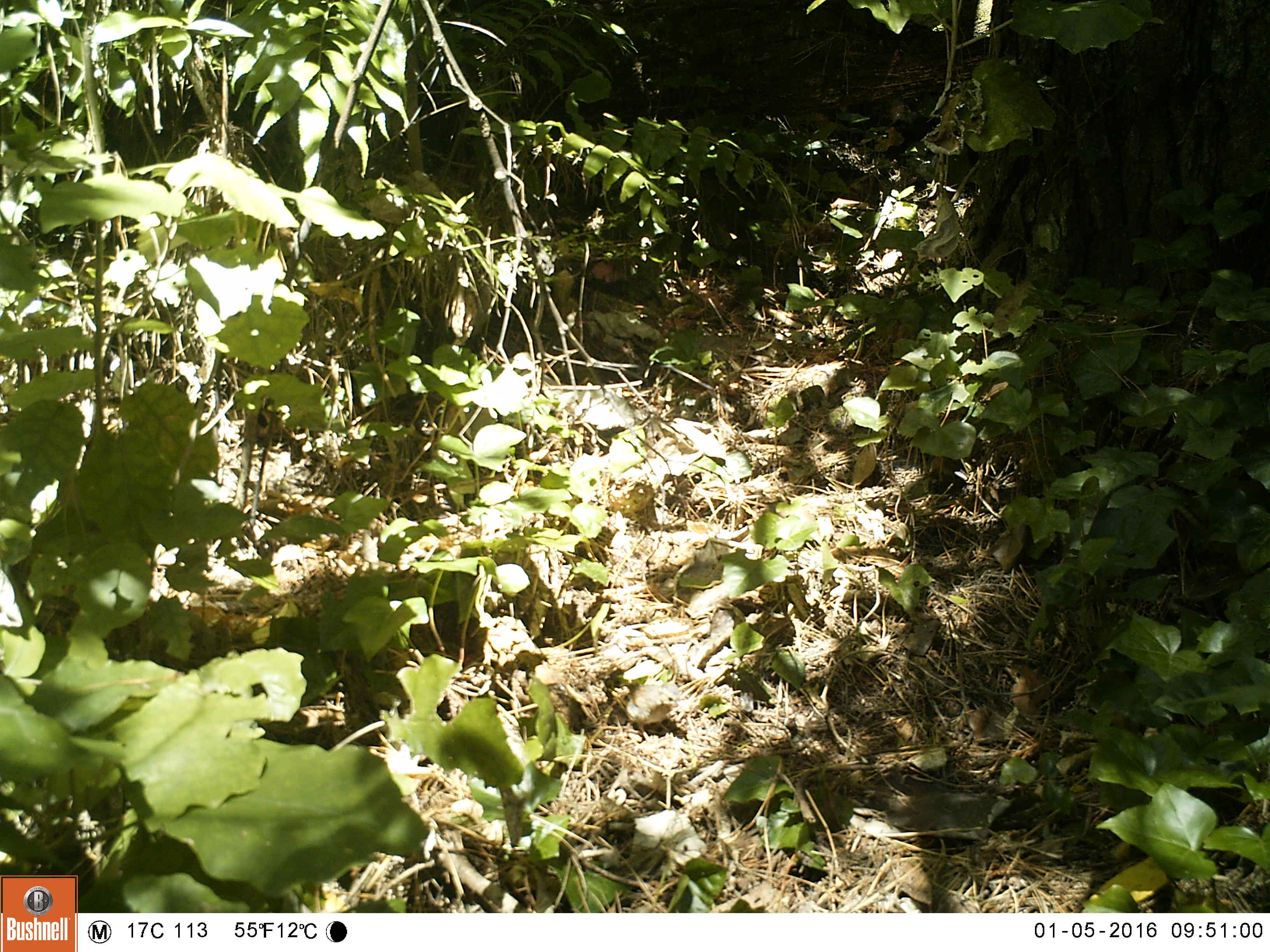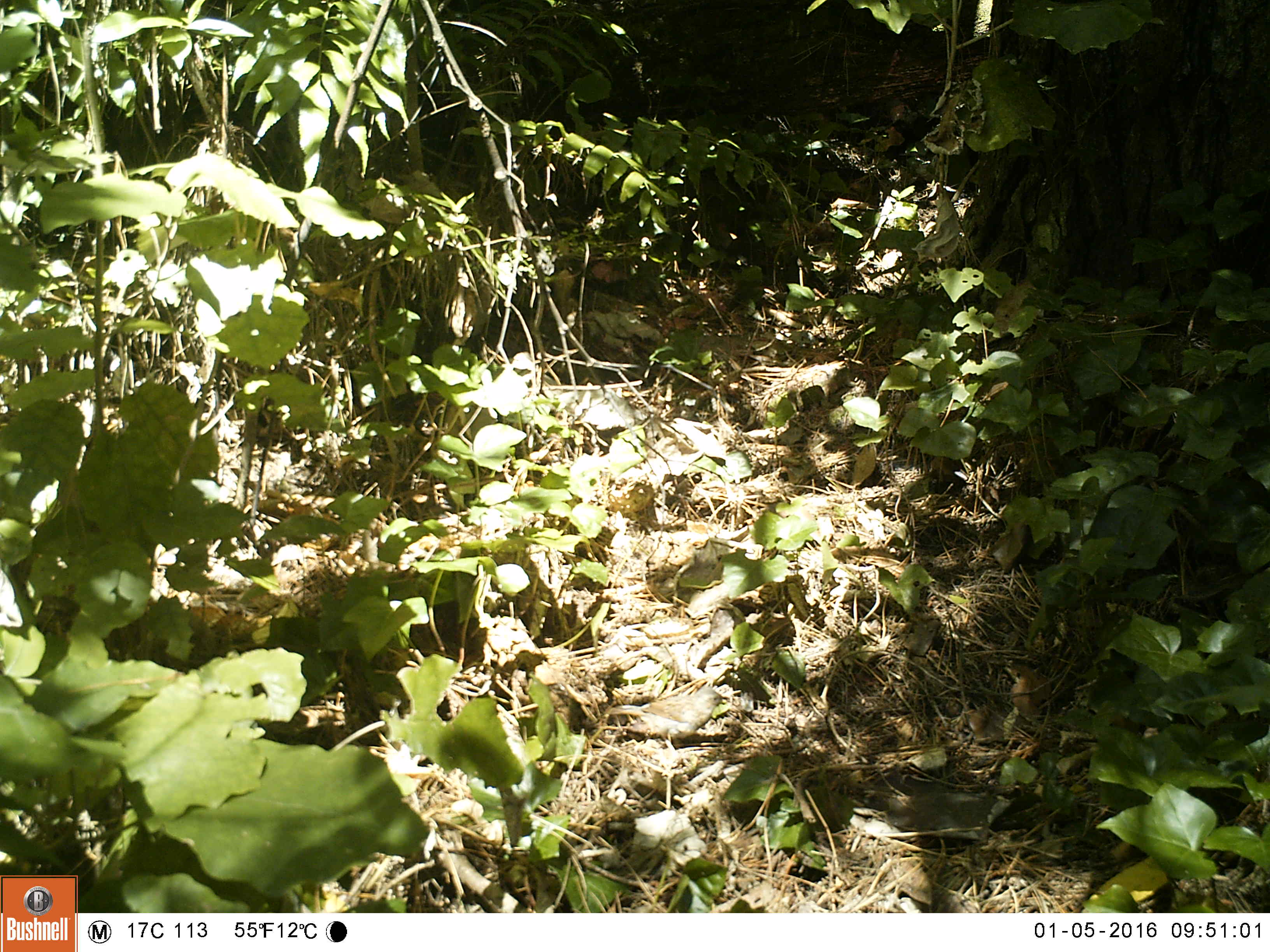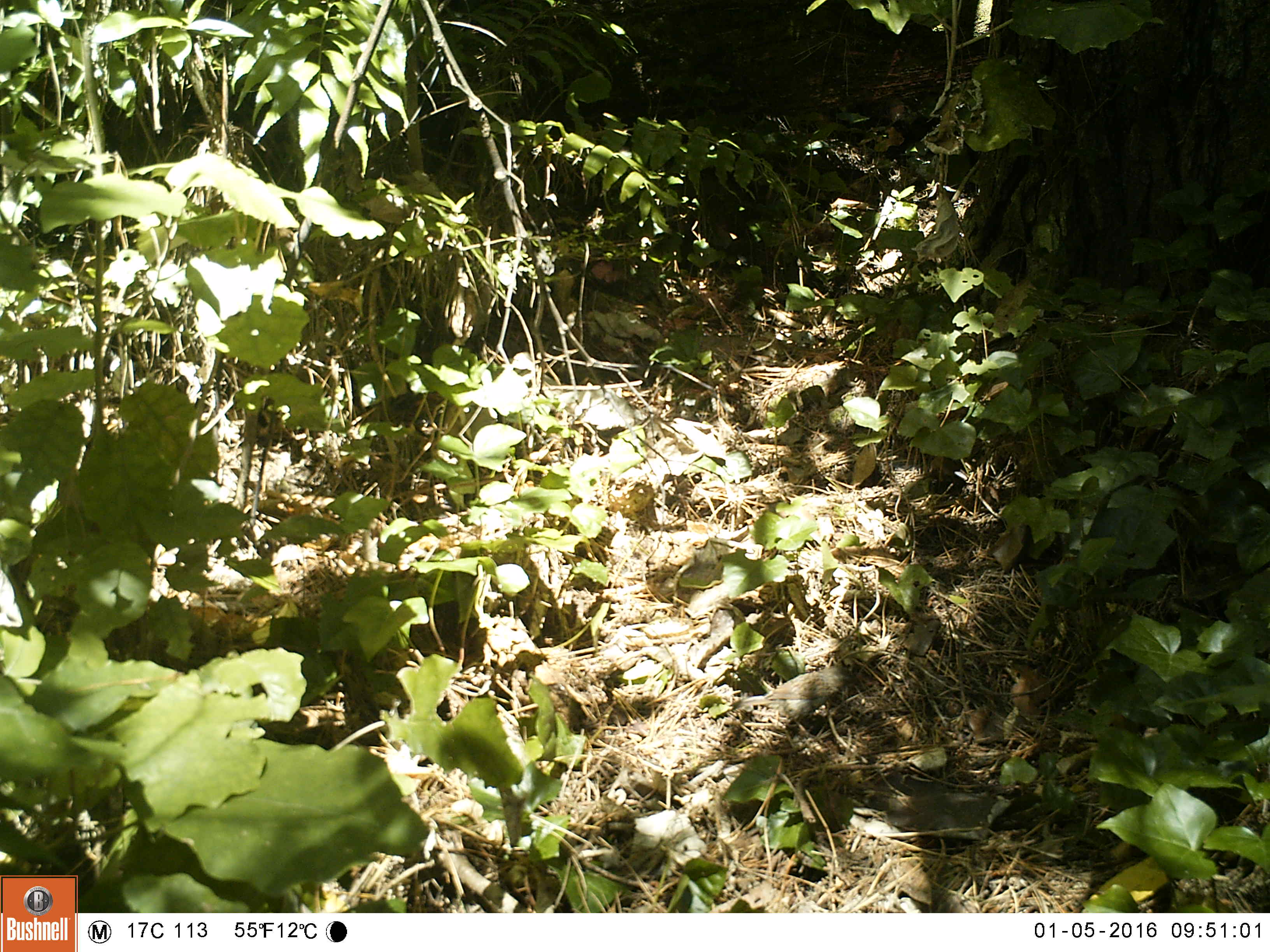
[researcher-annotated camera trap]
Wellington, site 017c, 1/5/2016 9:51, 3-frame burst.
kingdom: Animalia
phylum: Chordata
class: Aves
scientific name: Aves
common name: bird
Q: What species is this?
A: Bird (Aves).